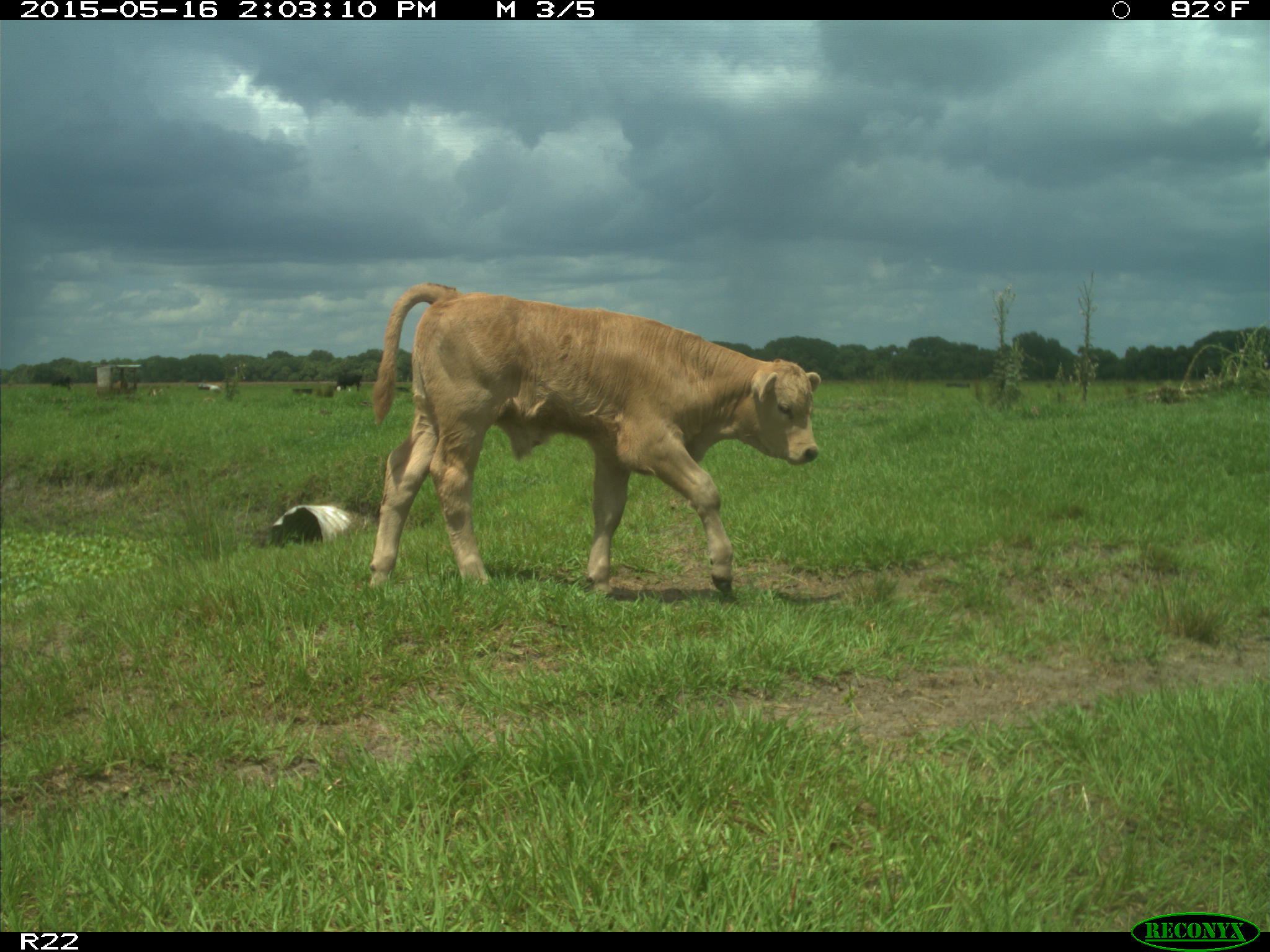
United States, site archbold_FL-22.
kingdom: Animalia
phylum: Chordata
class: Mammalia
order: Artiodactyla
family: Bovidae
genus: Bos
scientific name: Bos taurus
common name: domestic cow